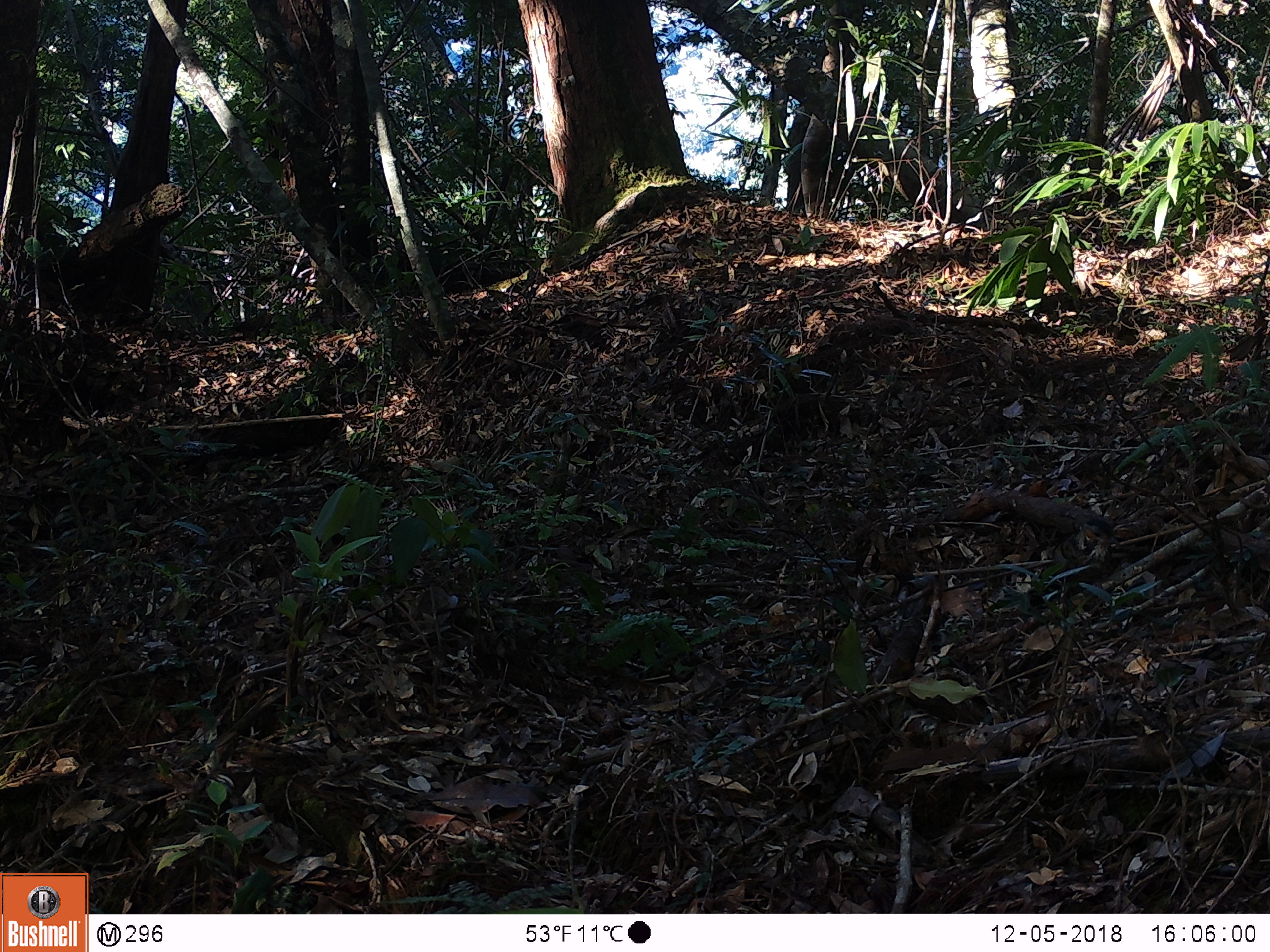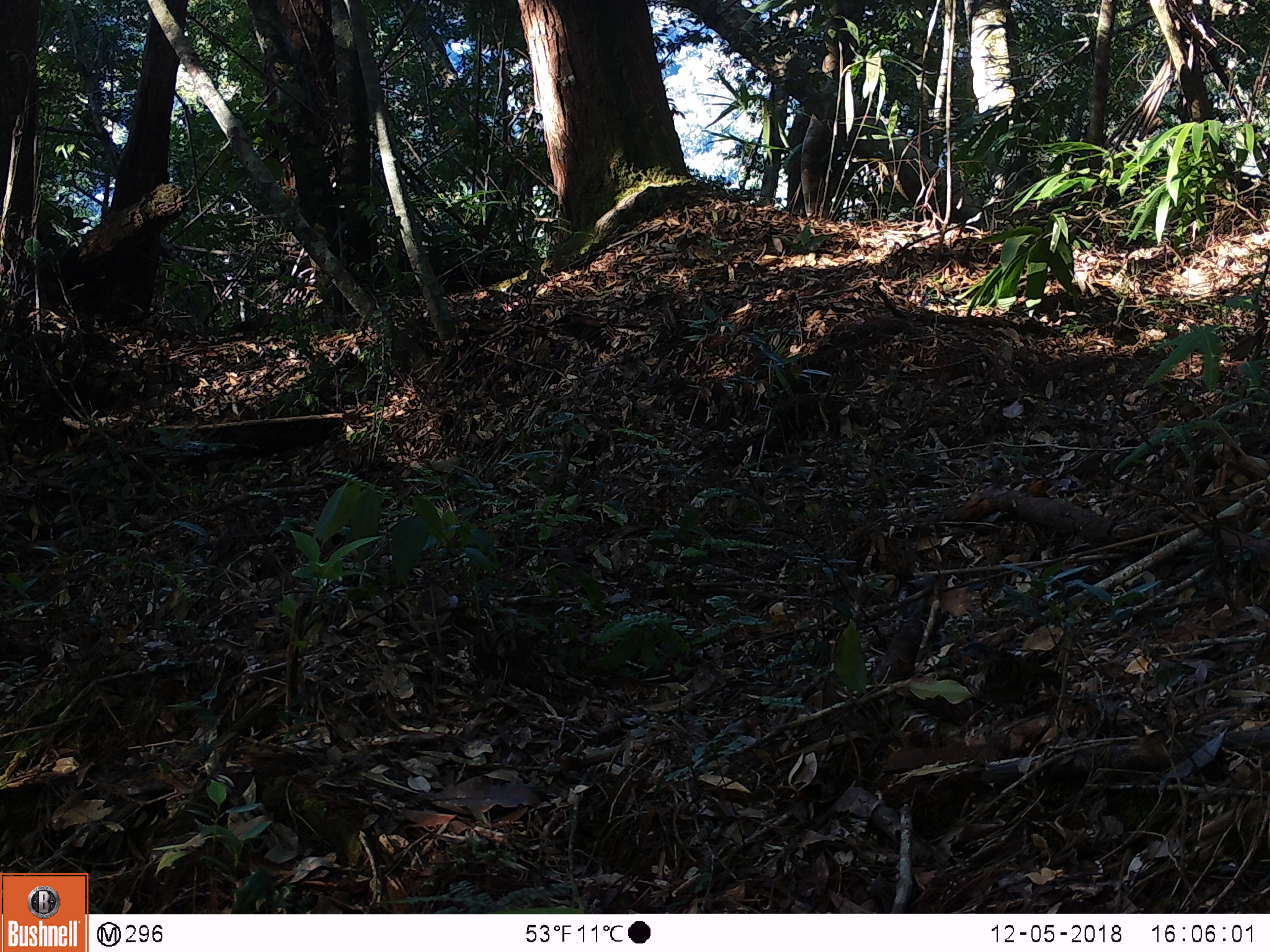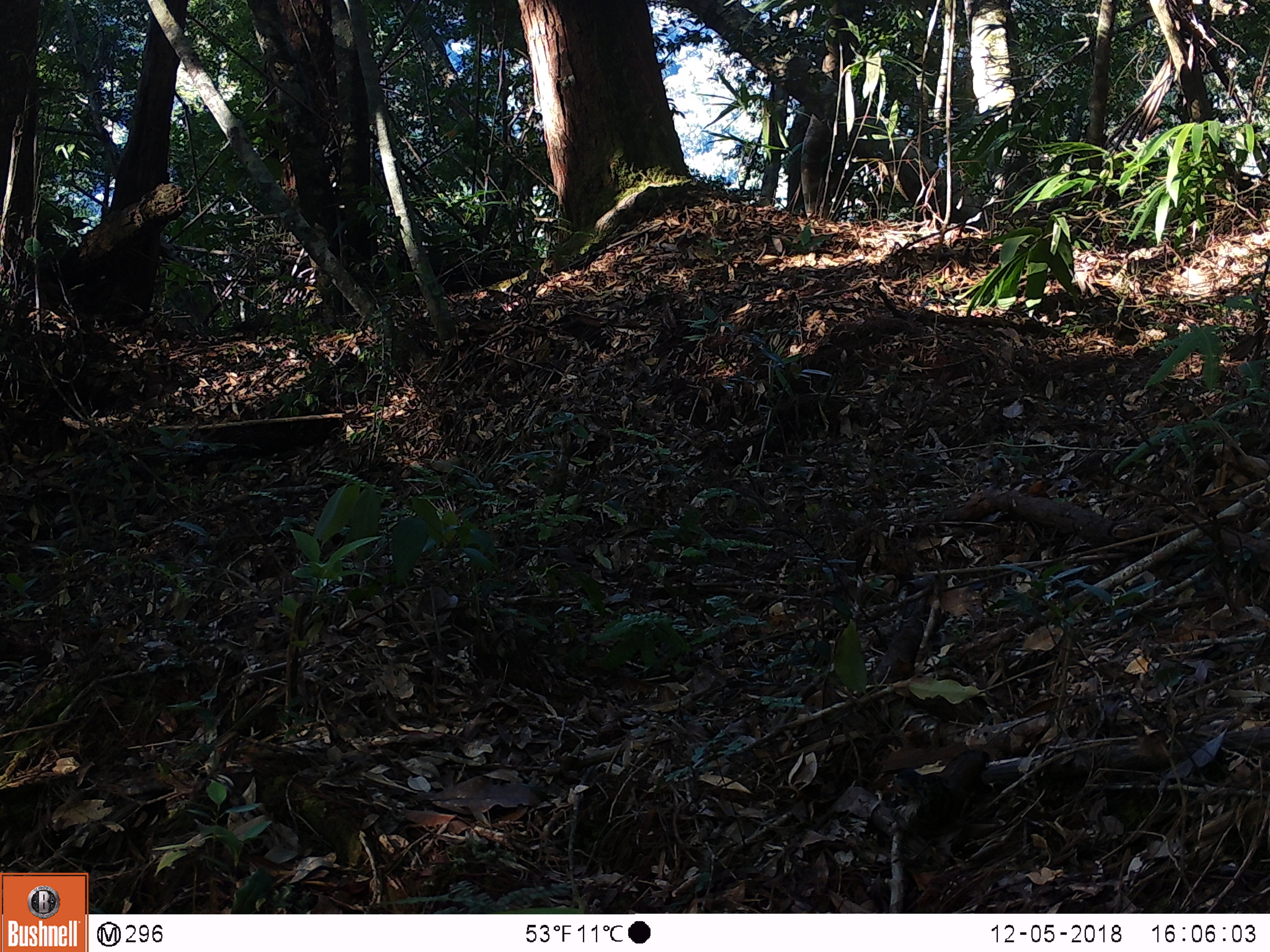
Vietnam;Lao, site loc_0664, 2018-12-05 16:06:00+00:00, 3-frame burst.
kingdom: Animalia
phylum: Chordata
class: Aves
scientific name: Aves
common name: bird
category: unidentified bird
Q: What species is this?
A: Unidentified bird (bird) (Aves).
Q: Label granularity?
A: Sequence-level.